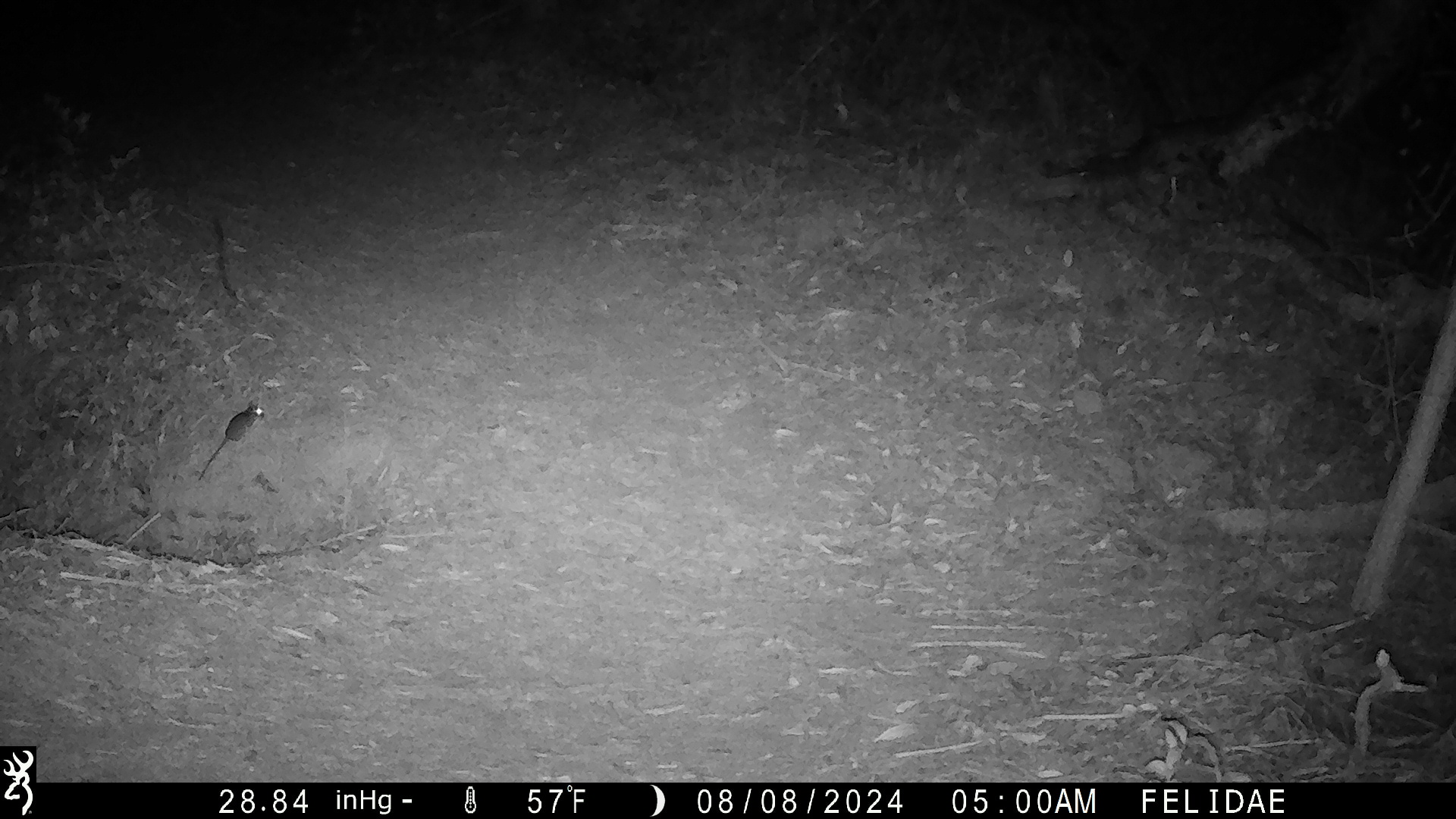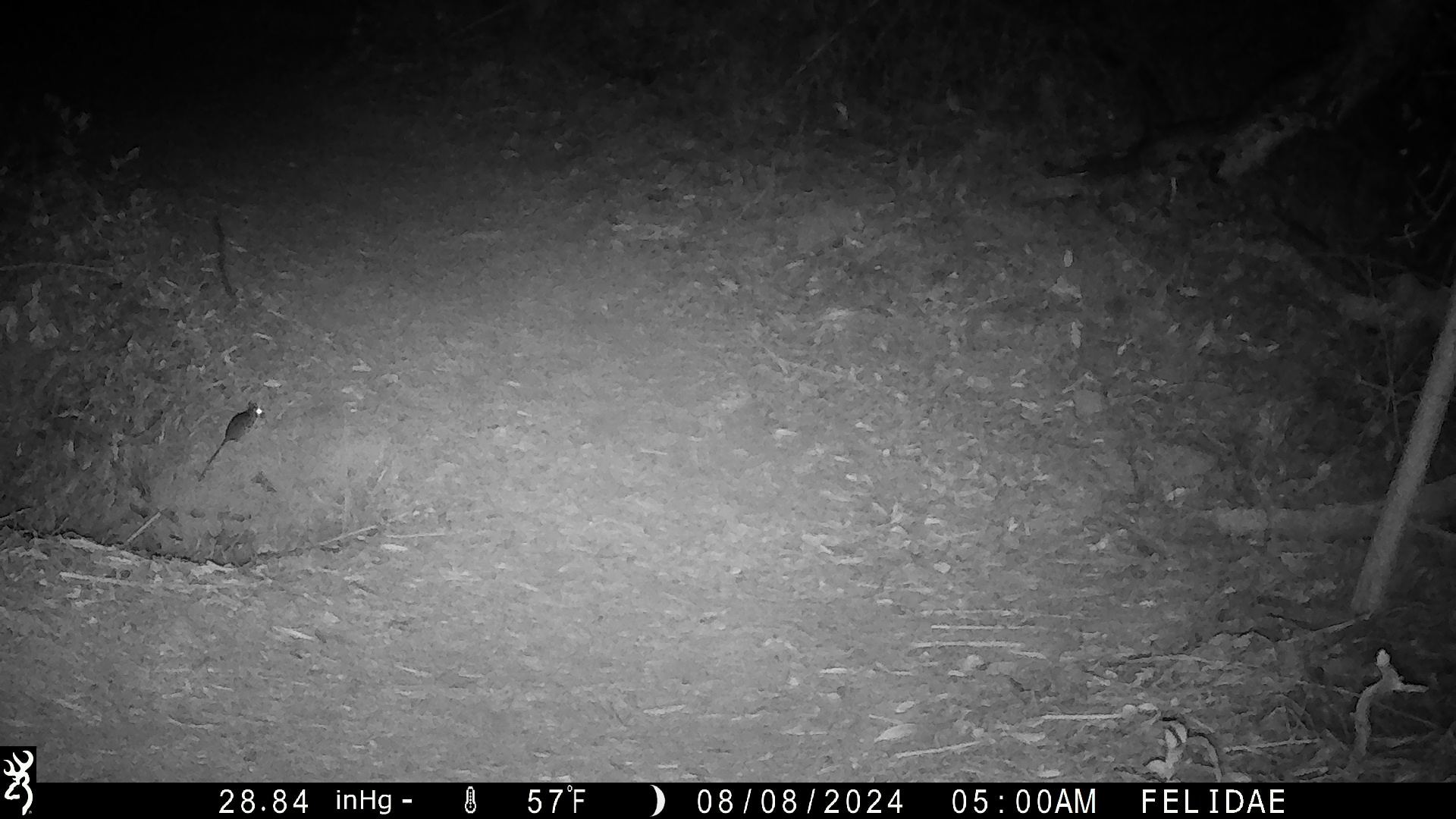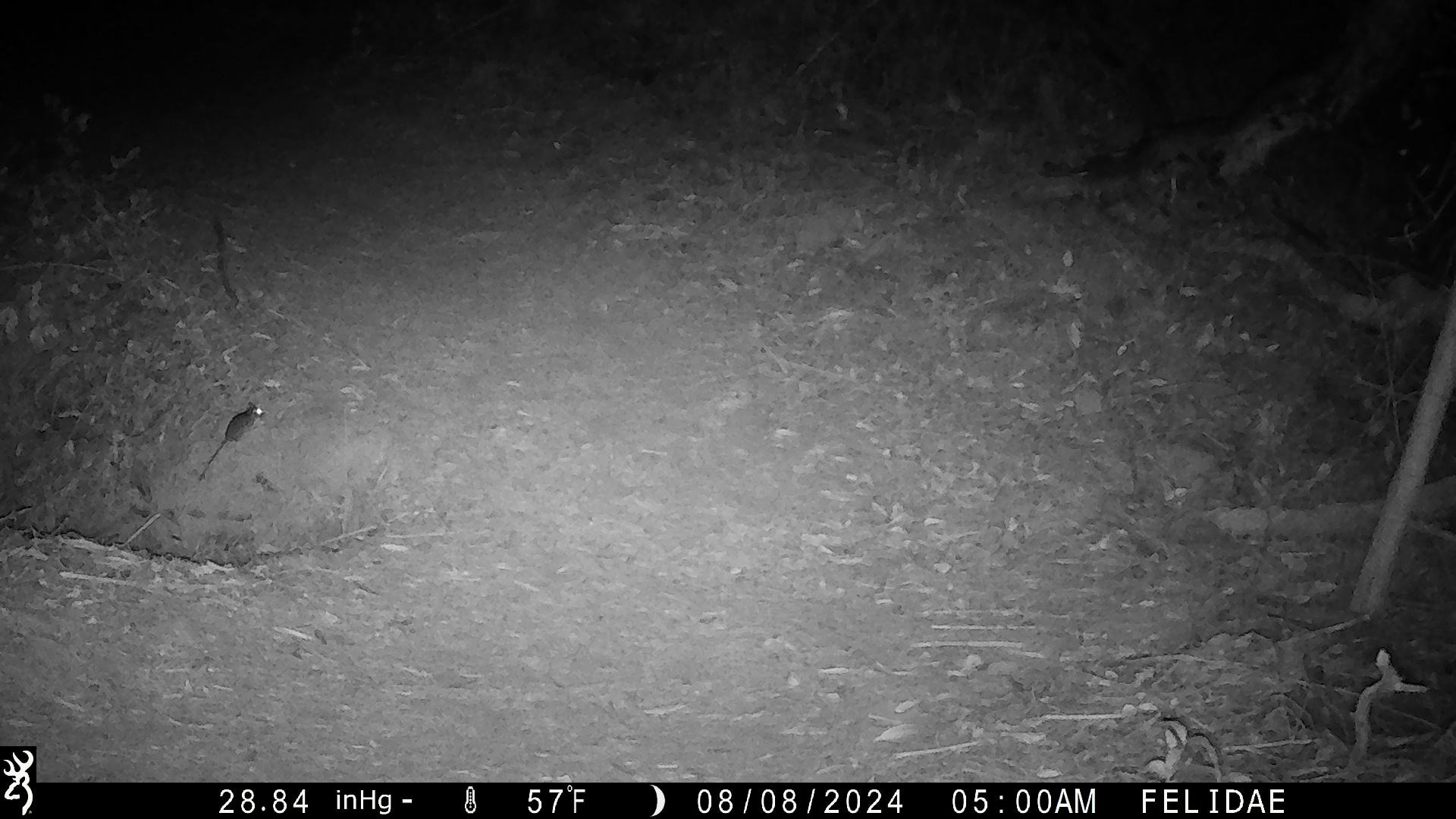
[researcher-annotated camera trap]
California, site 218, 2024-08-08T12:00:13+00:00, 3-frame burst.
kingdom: Animalia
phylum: Chordata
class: Mammalia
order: Rodentia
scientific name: Rodentia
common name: mouse or rat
Mouse or rat (Rodentia).